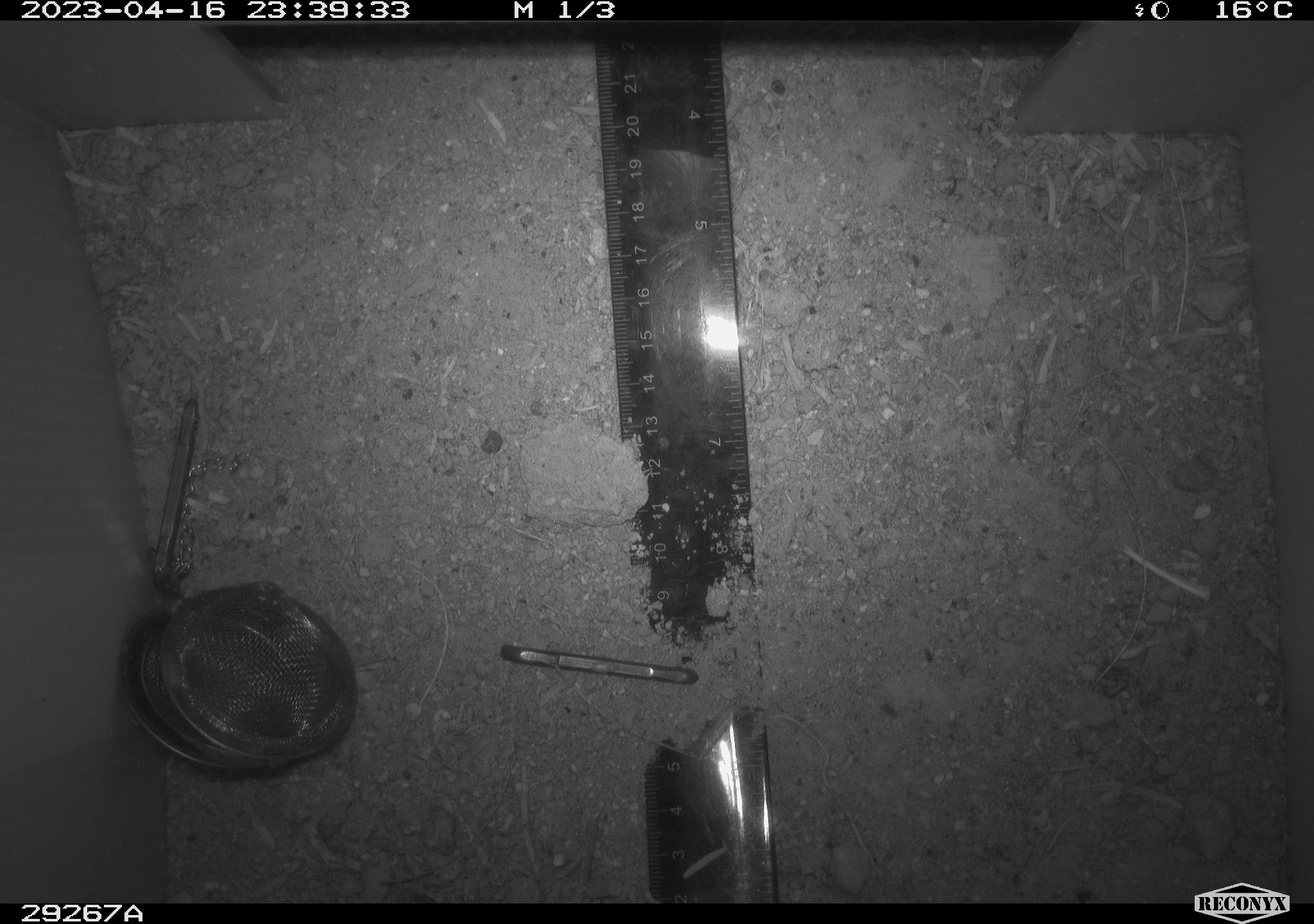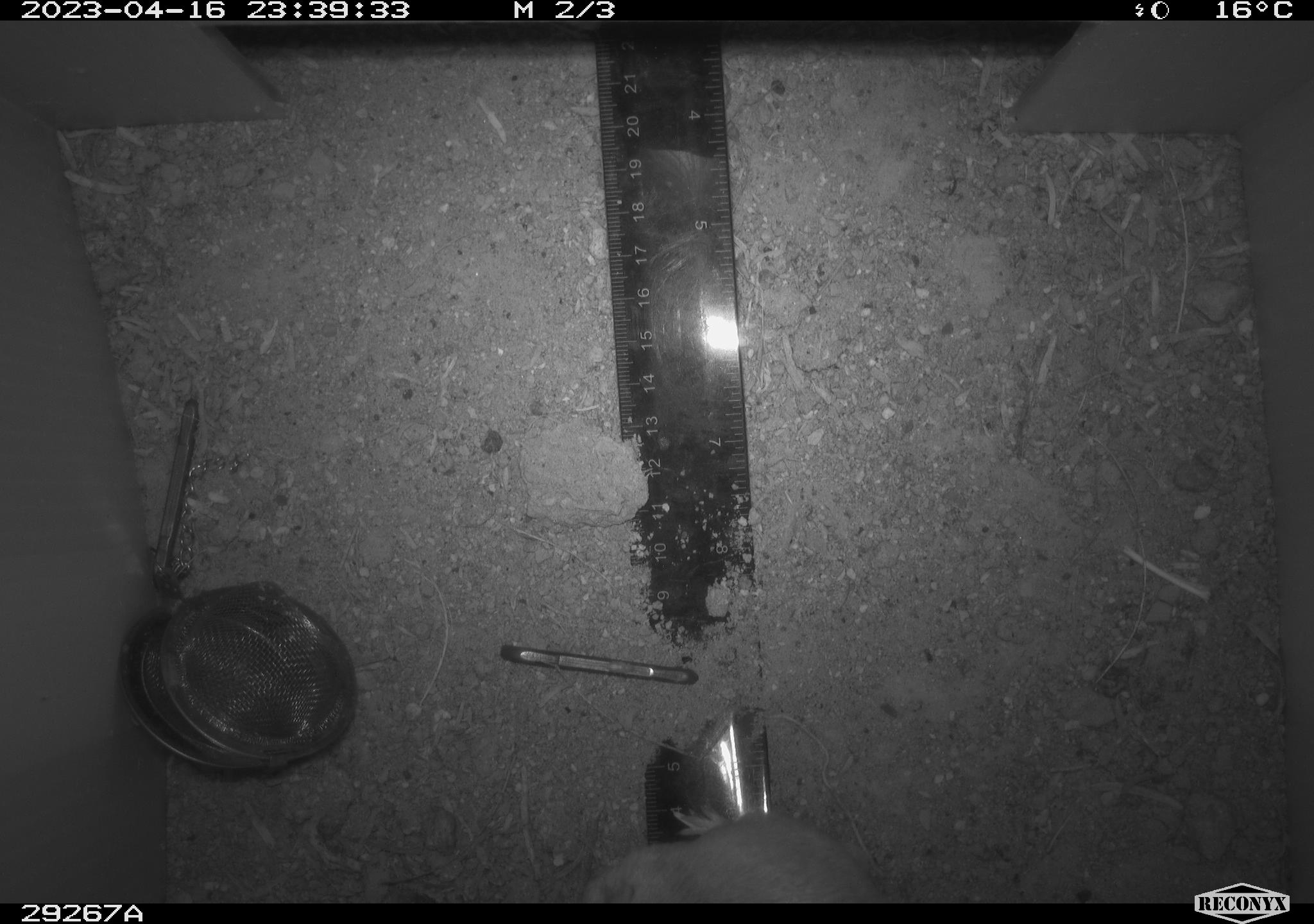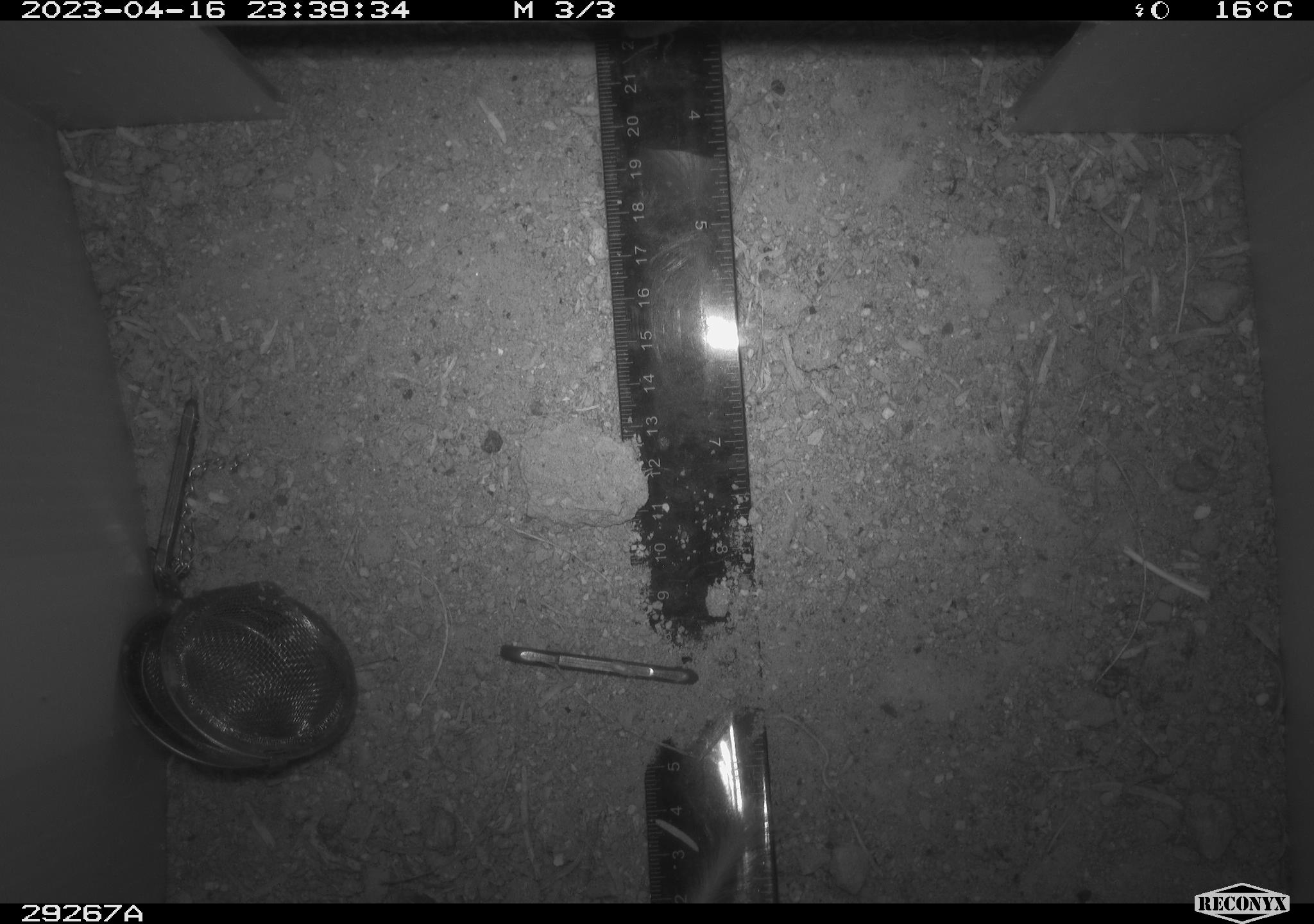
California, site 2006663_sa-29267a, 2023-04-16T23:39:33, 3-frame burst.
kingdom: Animalia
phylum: Chordata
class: Mammalia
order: Rodentia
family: Heteromyidae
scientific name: Heteromyidae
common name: kangaroo rats and pocket mice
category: heteromyidae family